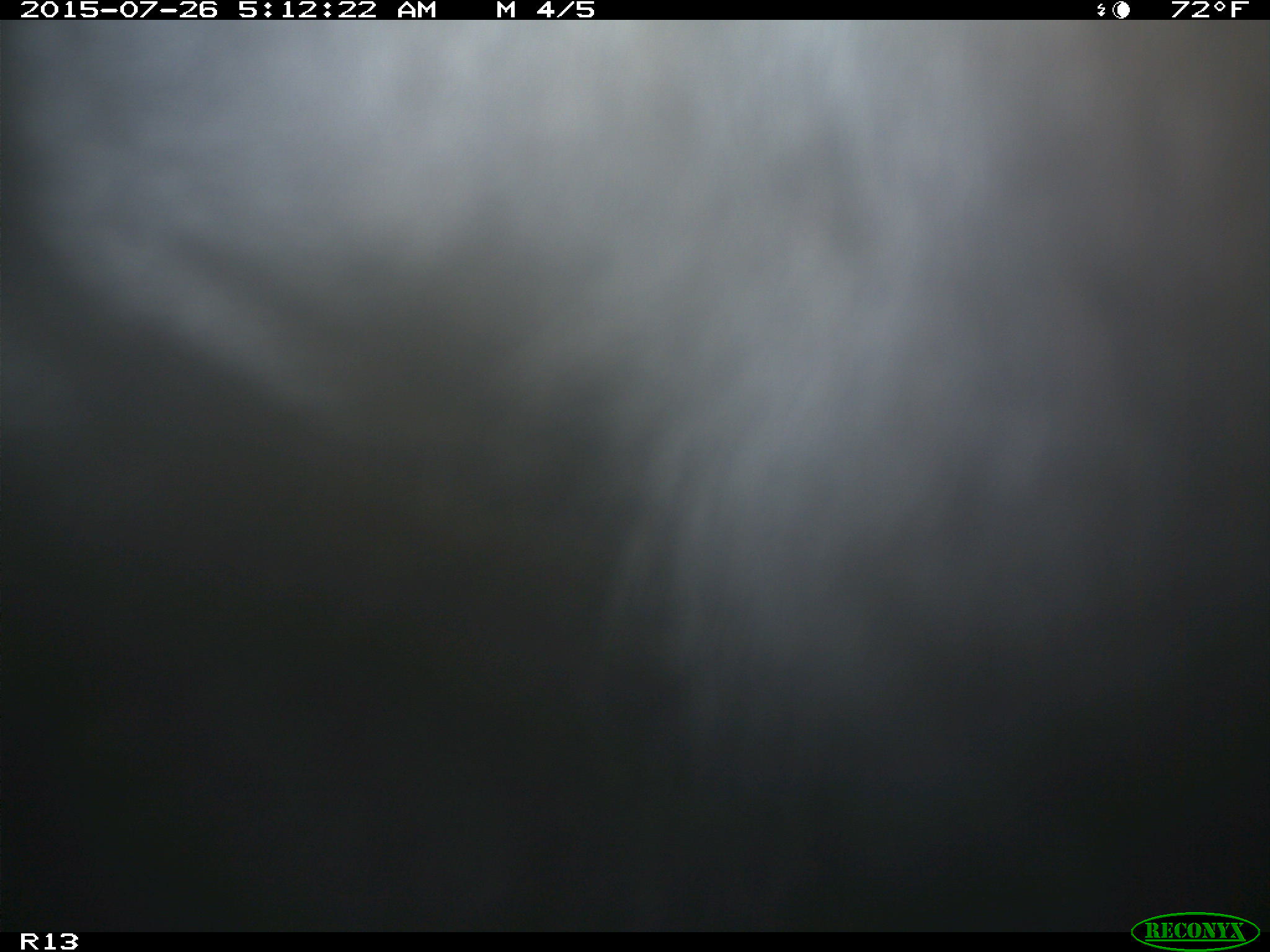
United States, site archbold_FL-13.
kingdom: Animalia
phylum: Chordata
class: Mammalia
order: Artiodactyla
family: Bovidae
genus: Bos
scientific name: Bos taurus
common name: domestic cow